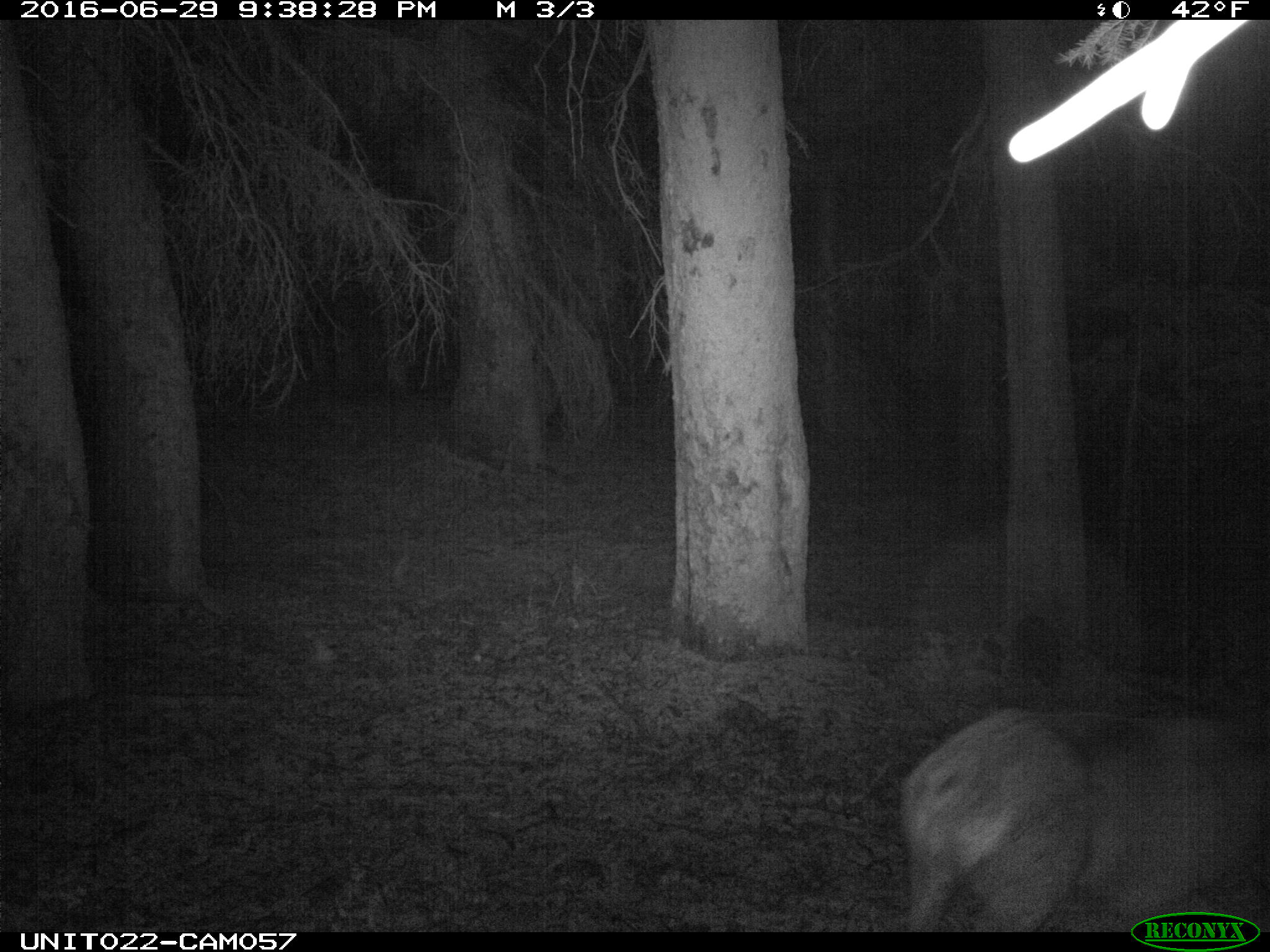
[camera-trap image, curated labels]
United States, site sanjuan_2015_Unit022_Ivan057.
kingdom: Animalia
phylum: Chordata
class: Mammalia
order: Artiodactyla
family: Cervidae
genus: Cervus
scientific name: Cervus elaphus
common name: red deer